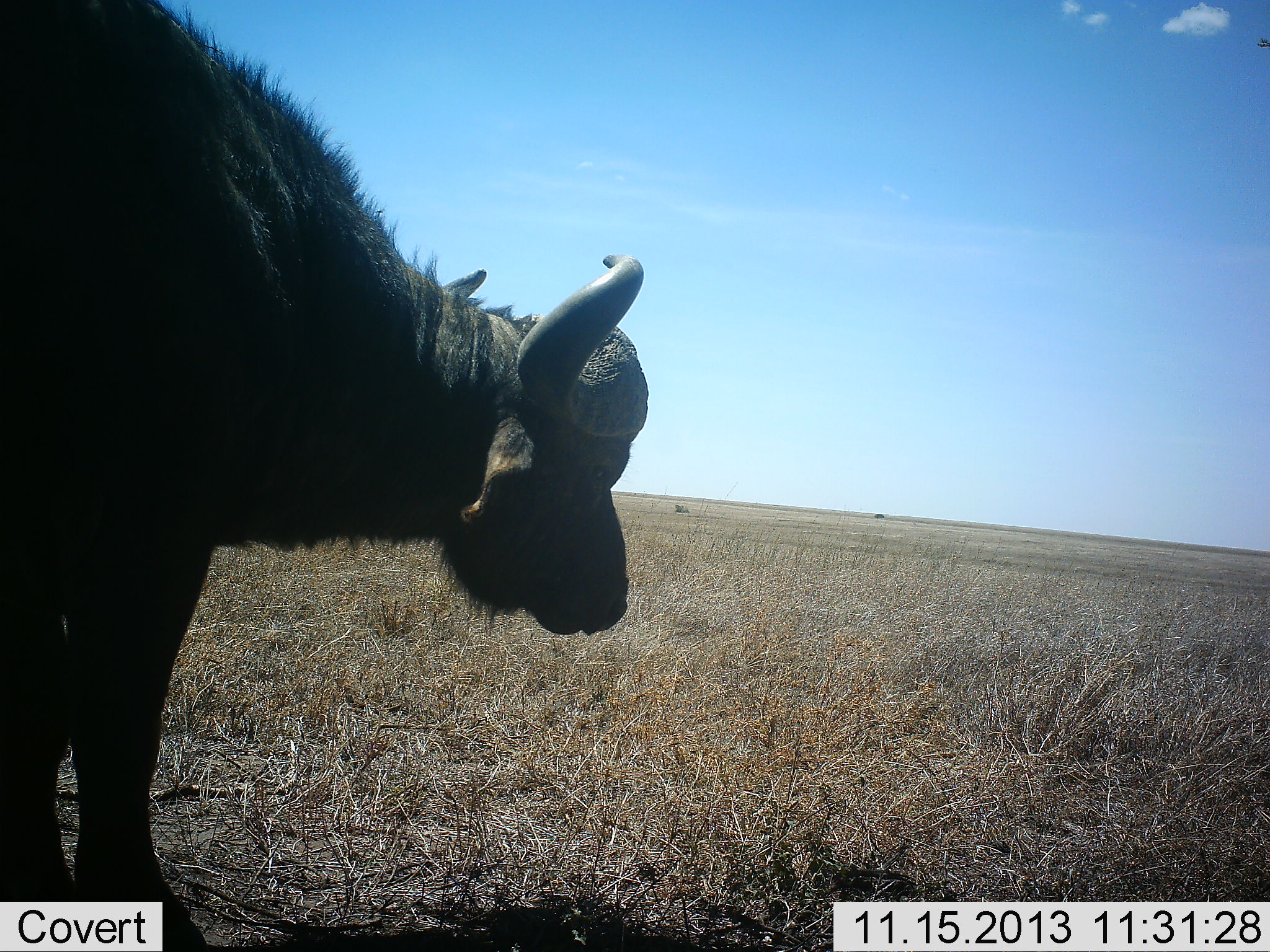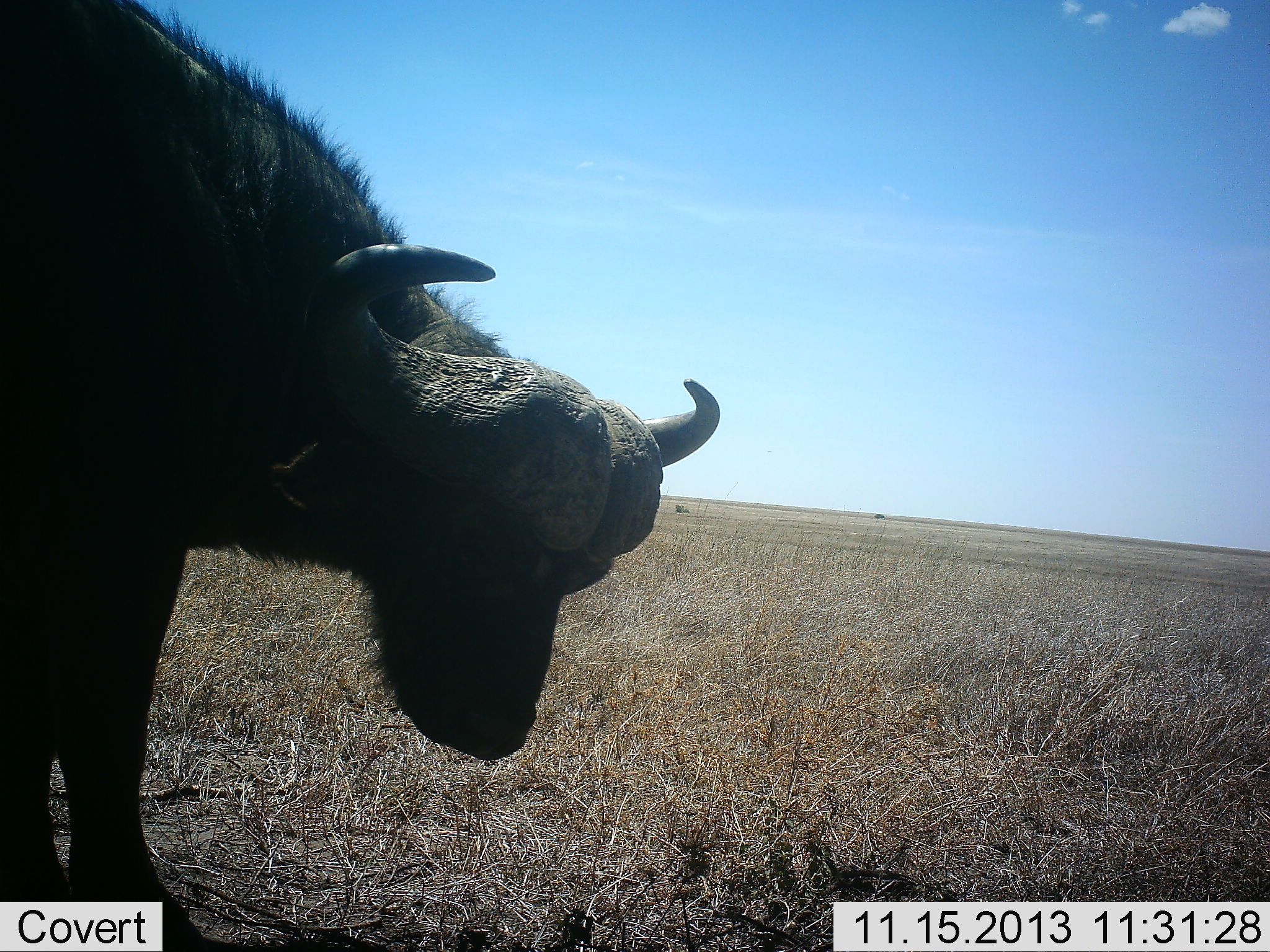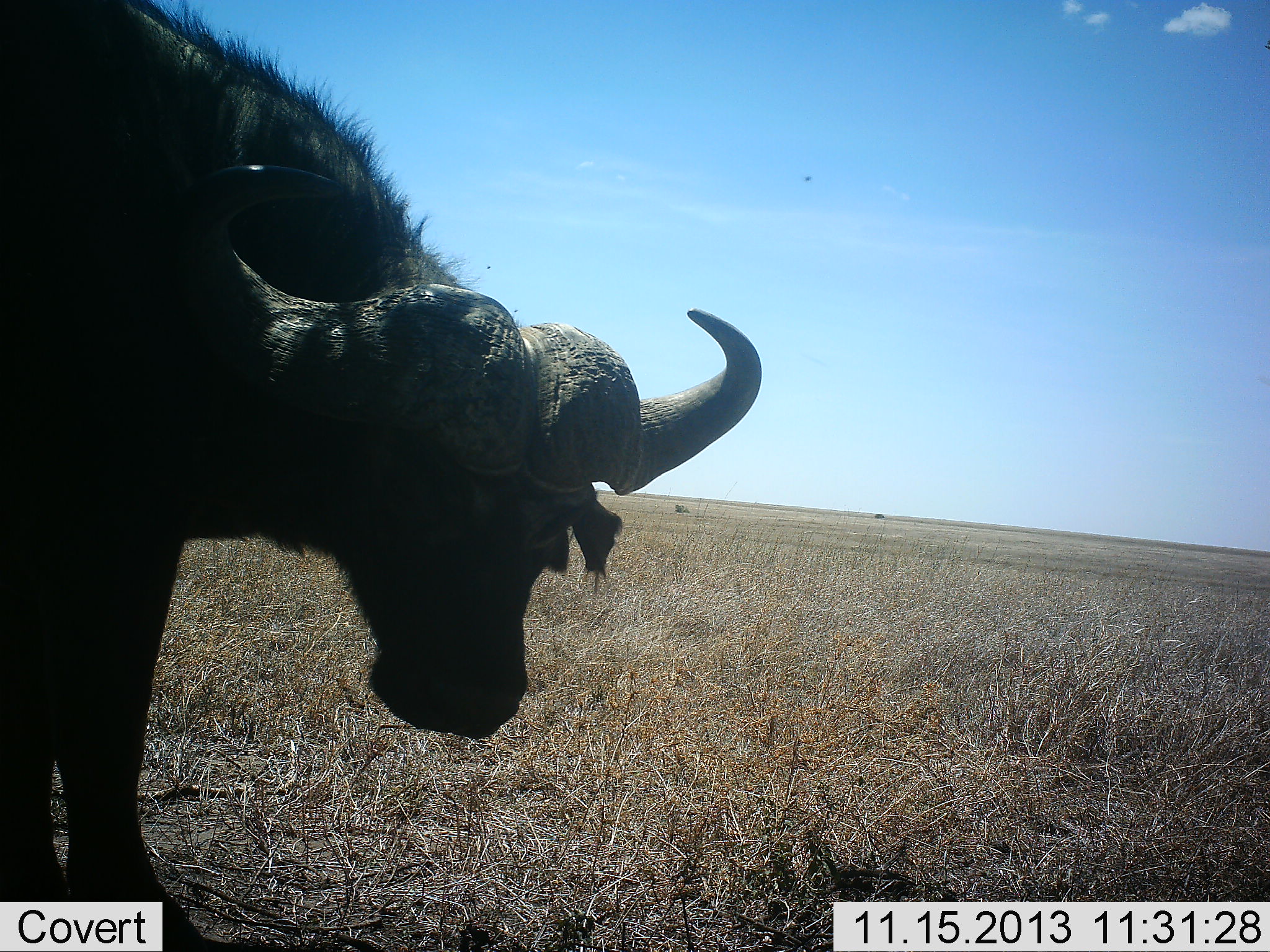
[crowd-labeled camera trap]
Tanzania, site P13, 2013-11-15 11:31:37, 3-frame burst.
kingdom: Animalia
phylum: Chordata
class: Mammalia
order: Artiodactyla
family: Bovidae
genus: Syncerus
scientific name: Syncerus caffer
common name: cape buffalo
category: buffalo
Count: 1.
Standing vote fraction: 70%.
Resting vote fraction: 0%.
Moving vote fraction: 22%.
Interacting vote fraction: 0%.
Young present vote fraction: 0%.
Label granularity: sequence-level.